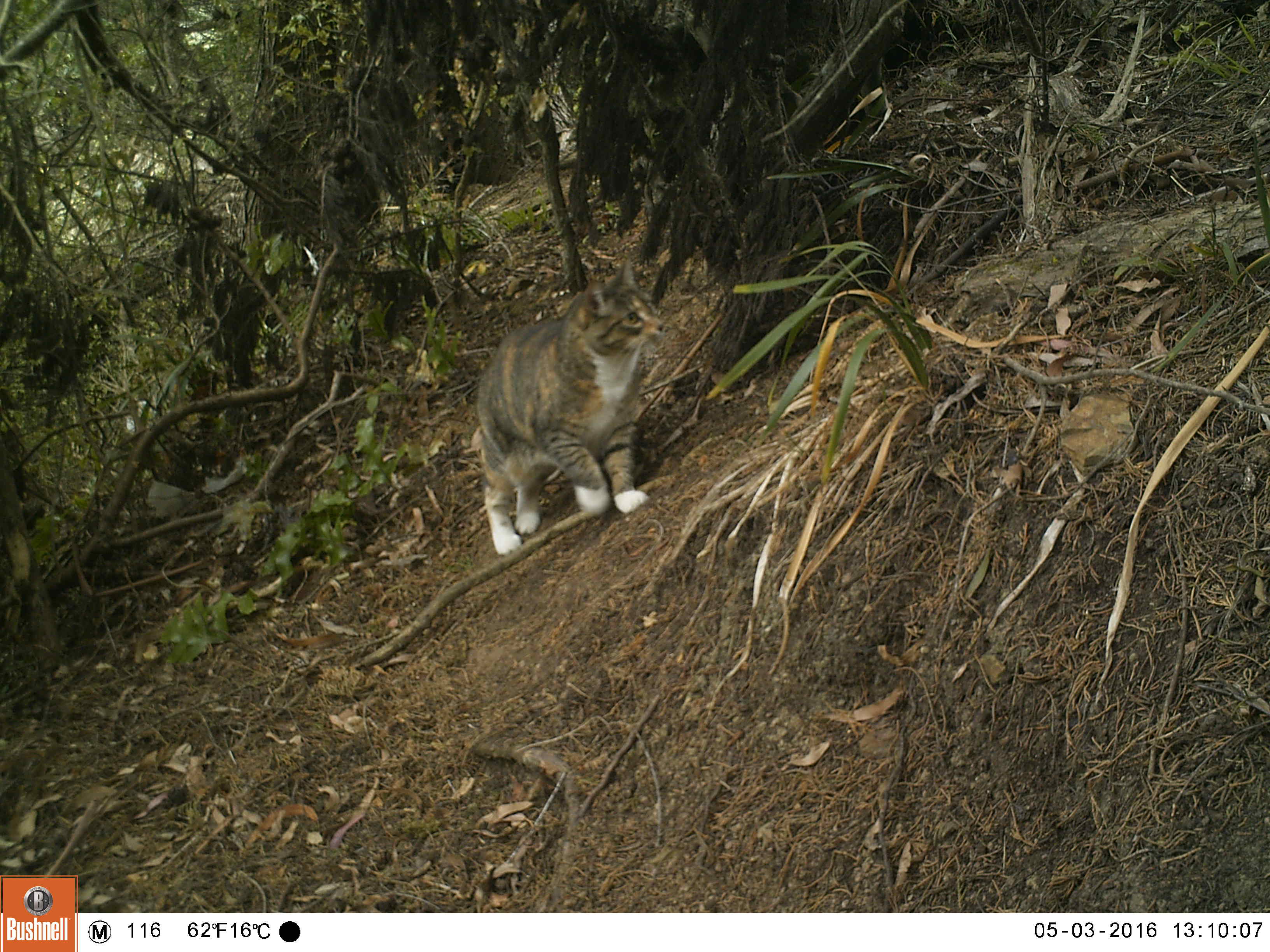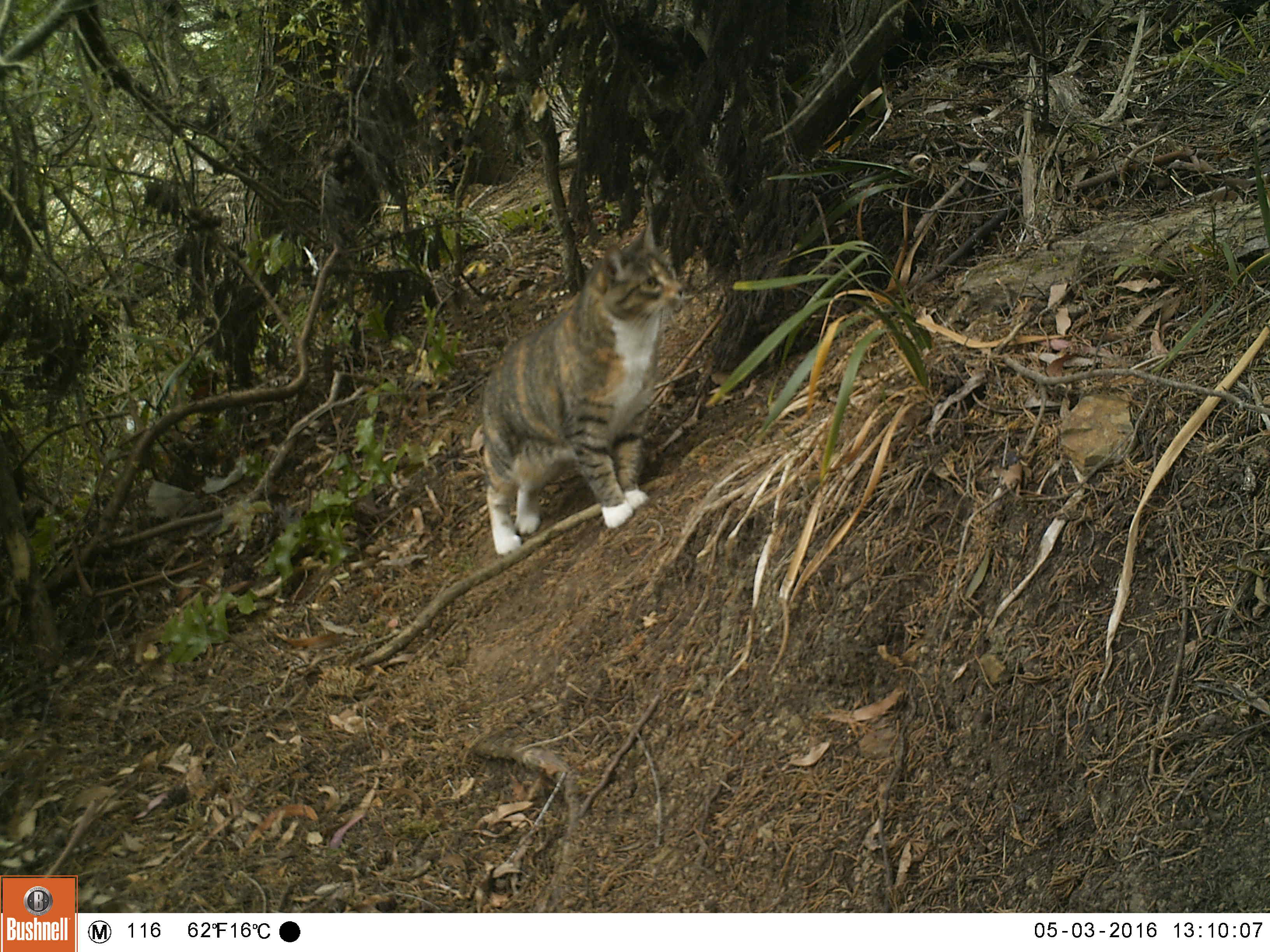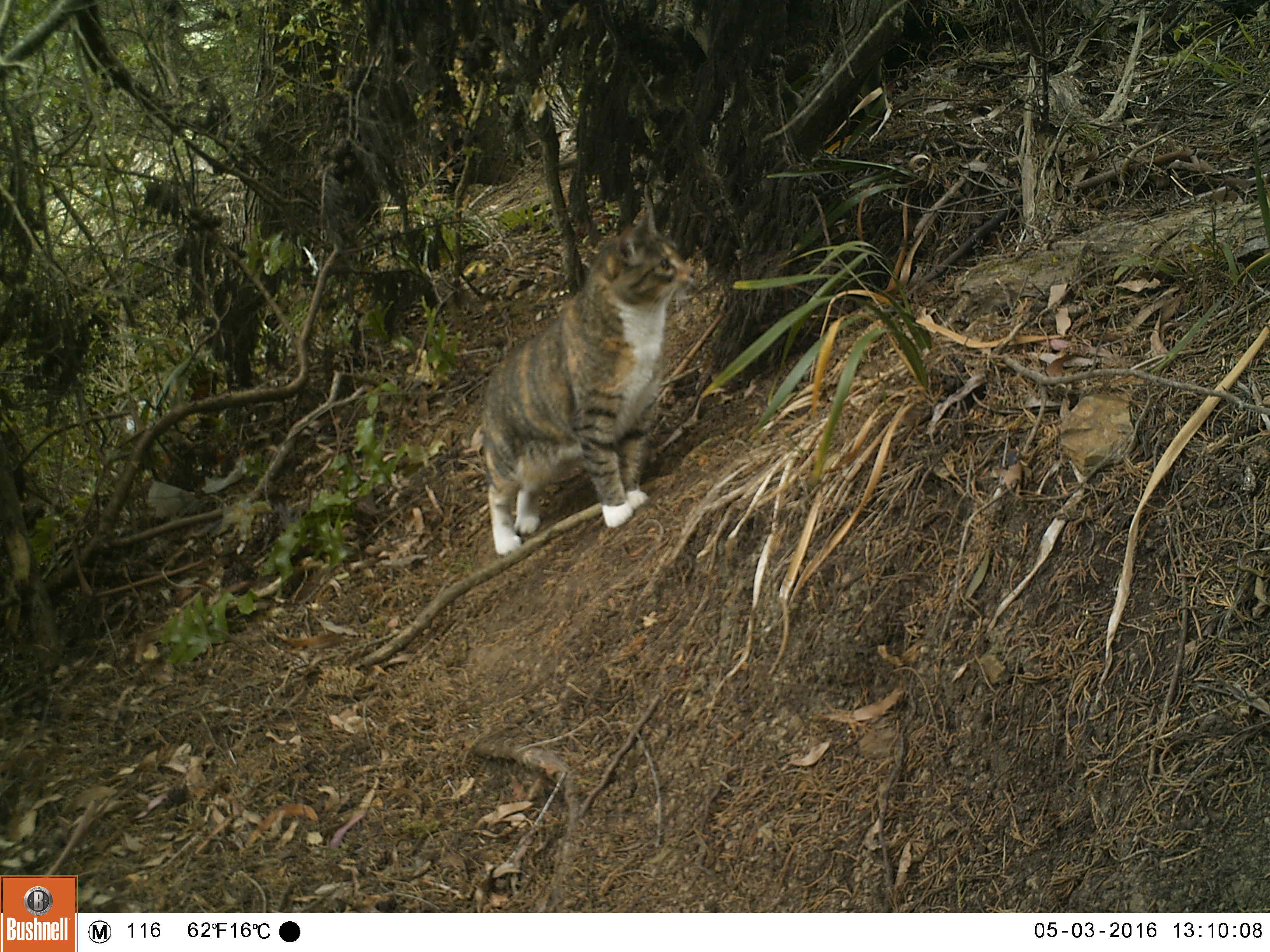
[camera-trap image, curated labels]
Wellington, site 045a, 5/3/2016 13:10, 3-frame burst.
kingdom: Animalia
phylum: Chordata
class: Mammalia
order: Carnivora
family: Felidae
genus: Felis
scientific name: Felis catus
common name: cat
Cat (Felis catus).